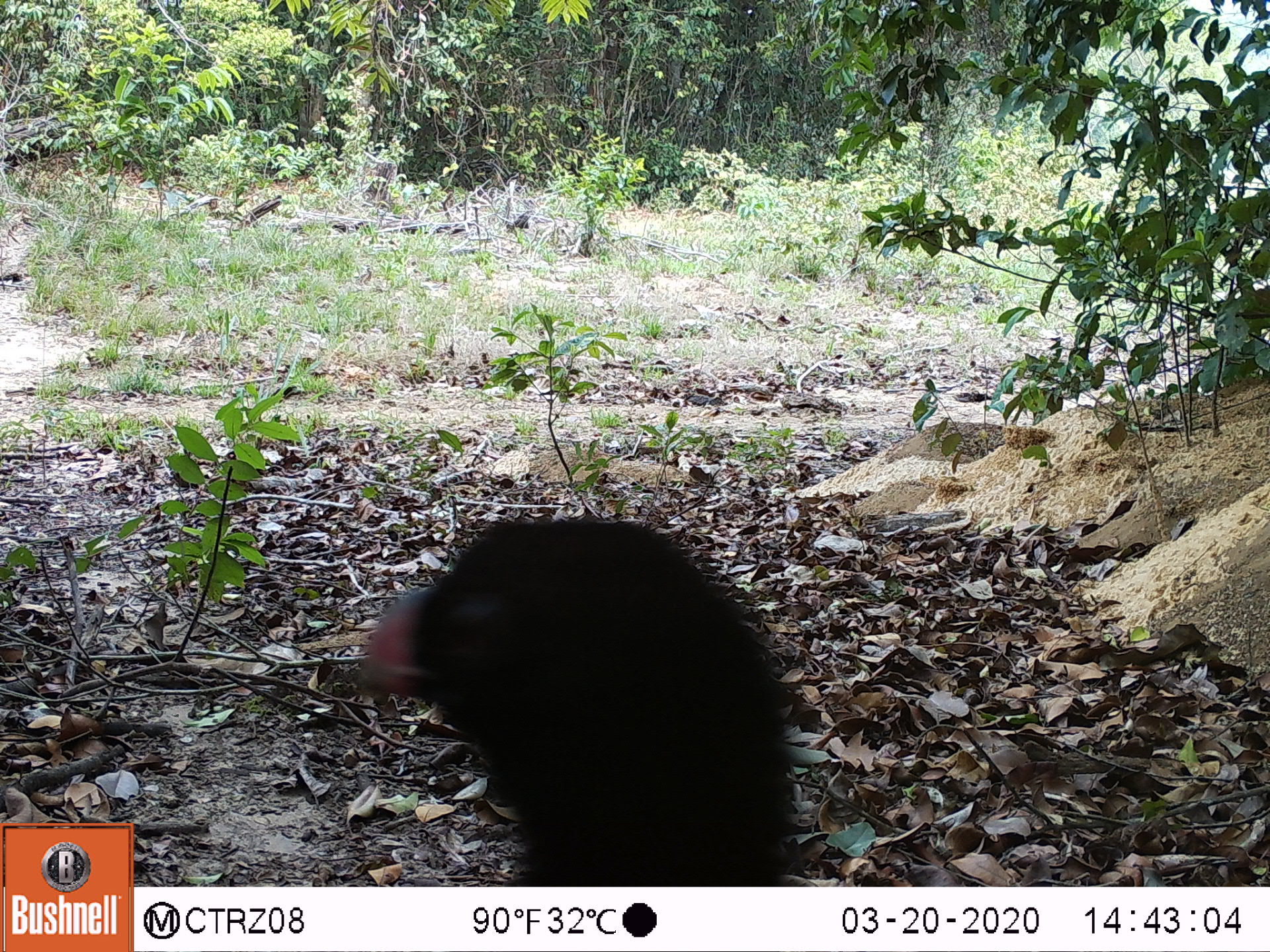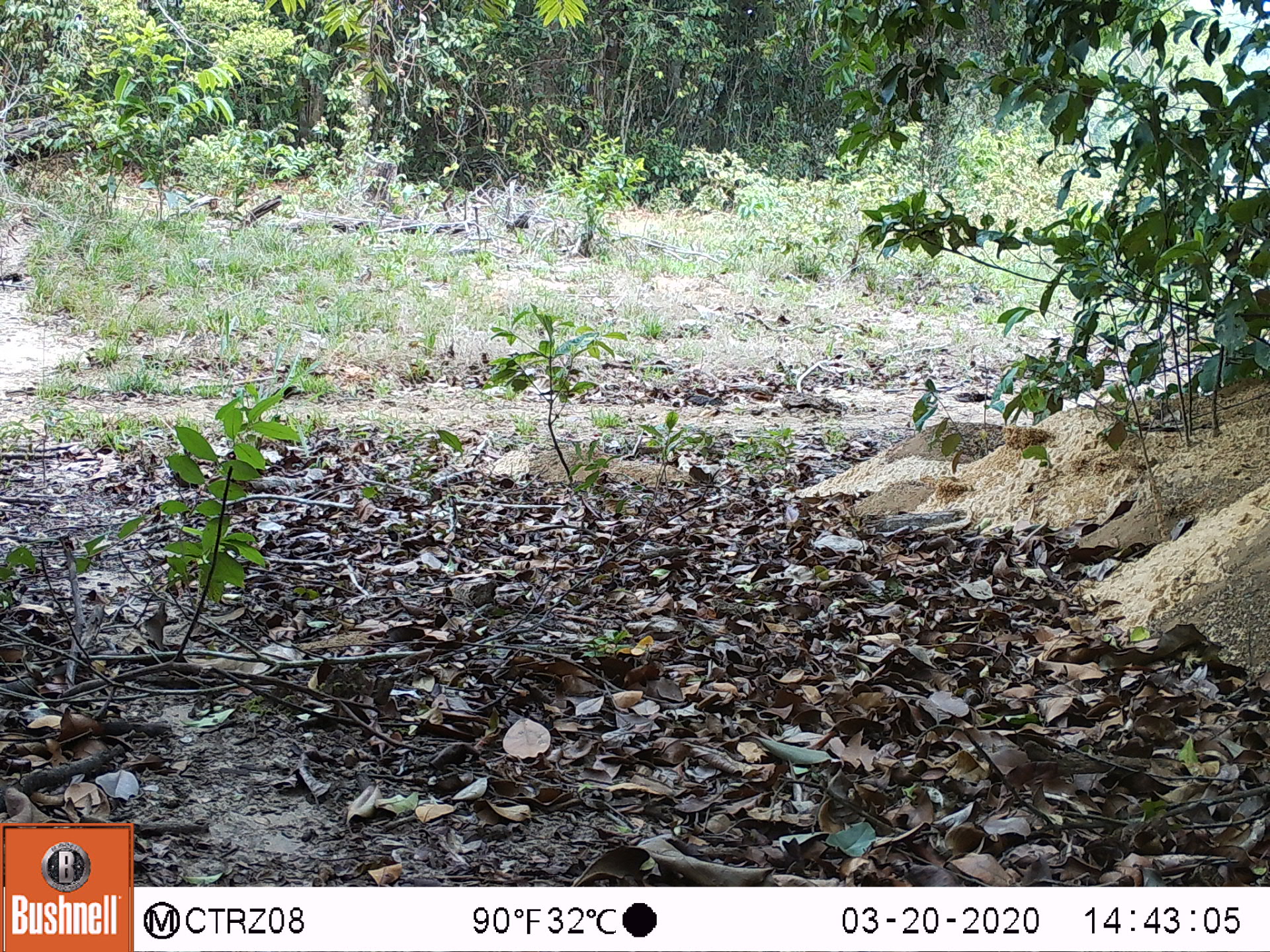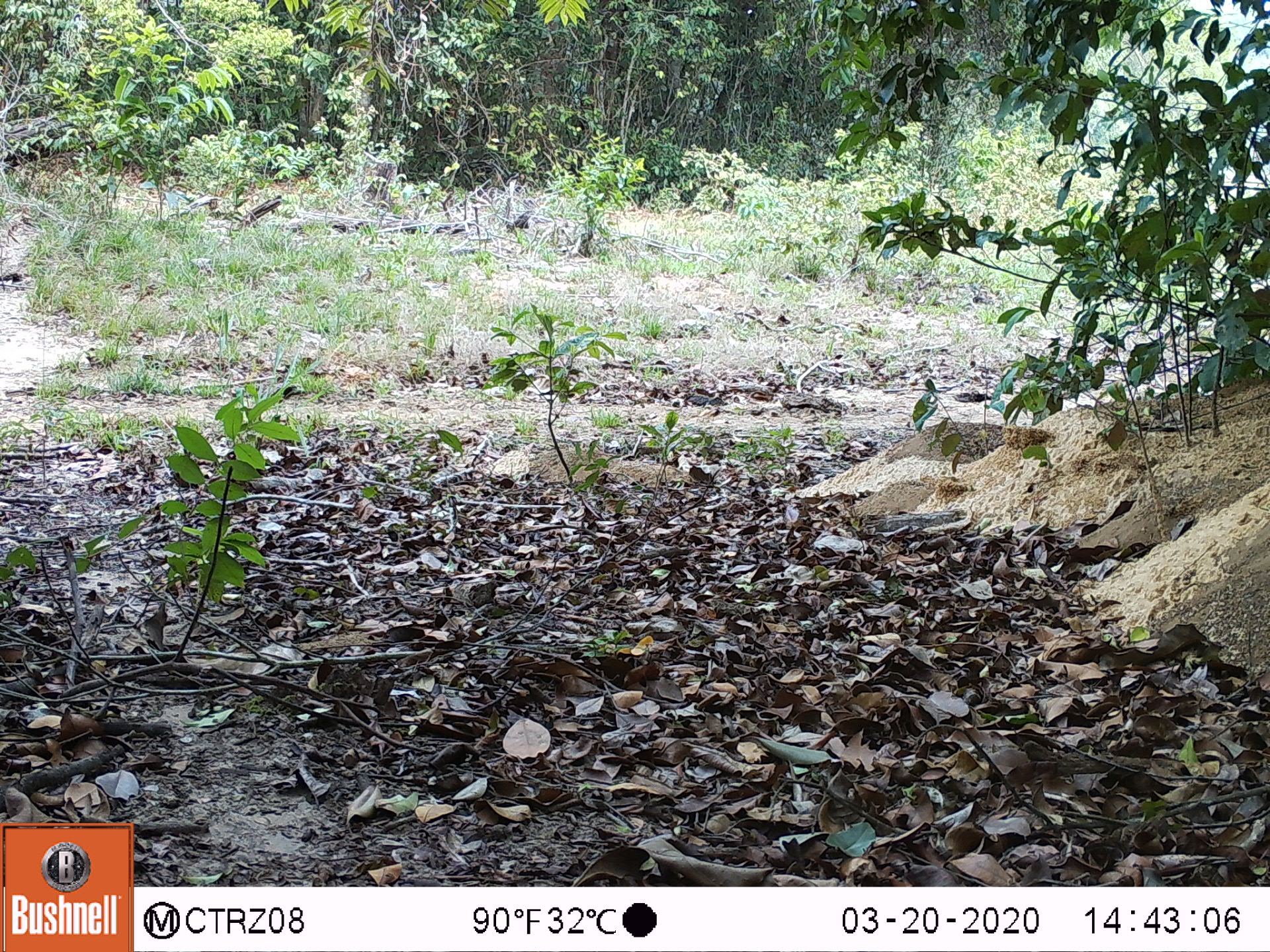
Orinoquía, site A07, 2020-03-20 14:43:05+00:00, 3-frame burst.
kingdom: Animalia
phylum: Chordata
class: Aves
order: Galliformes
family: Cracidae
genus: Mitu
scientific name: Mitu salvini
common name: salvin's currasow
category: salvins curassow